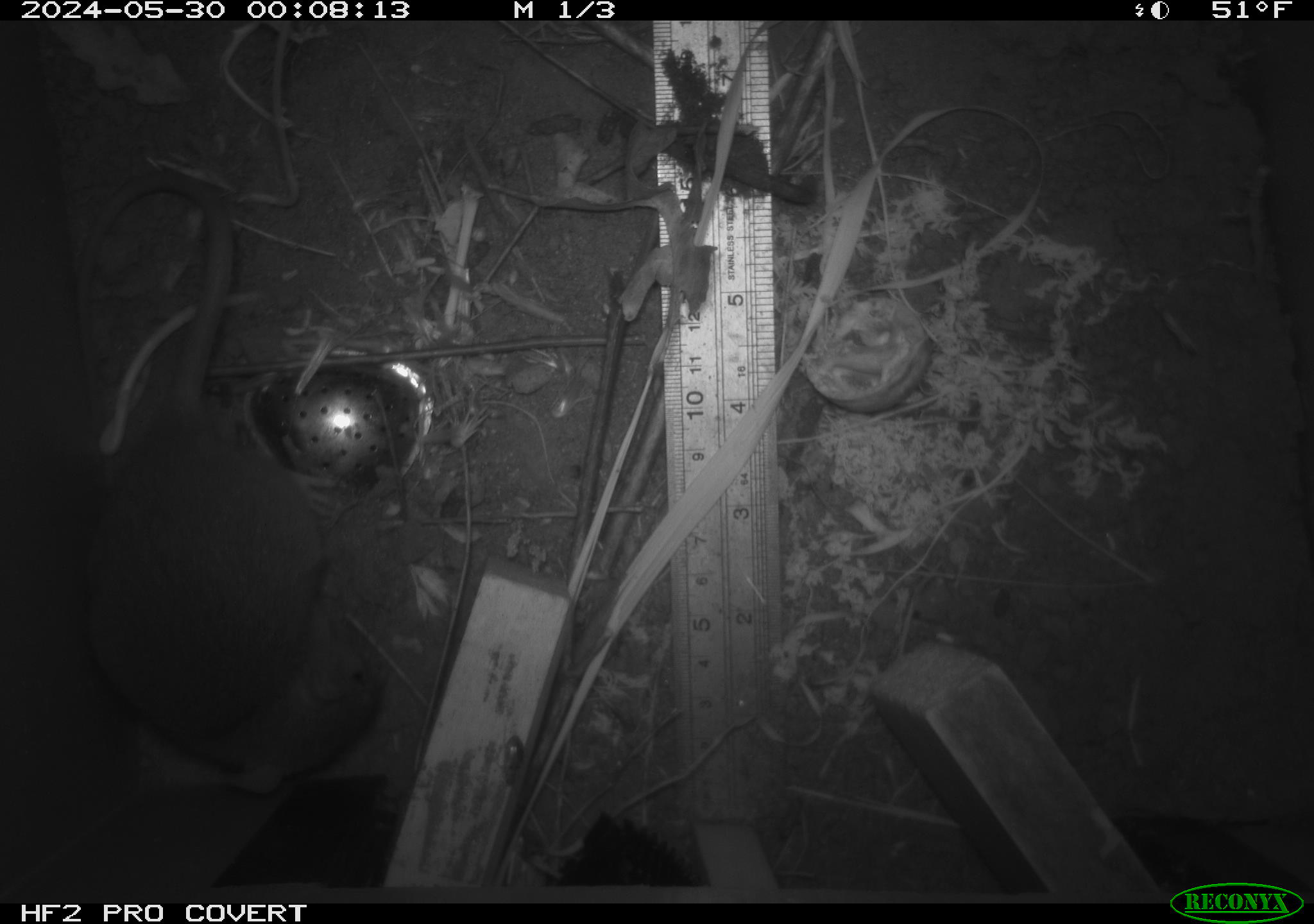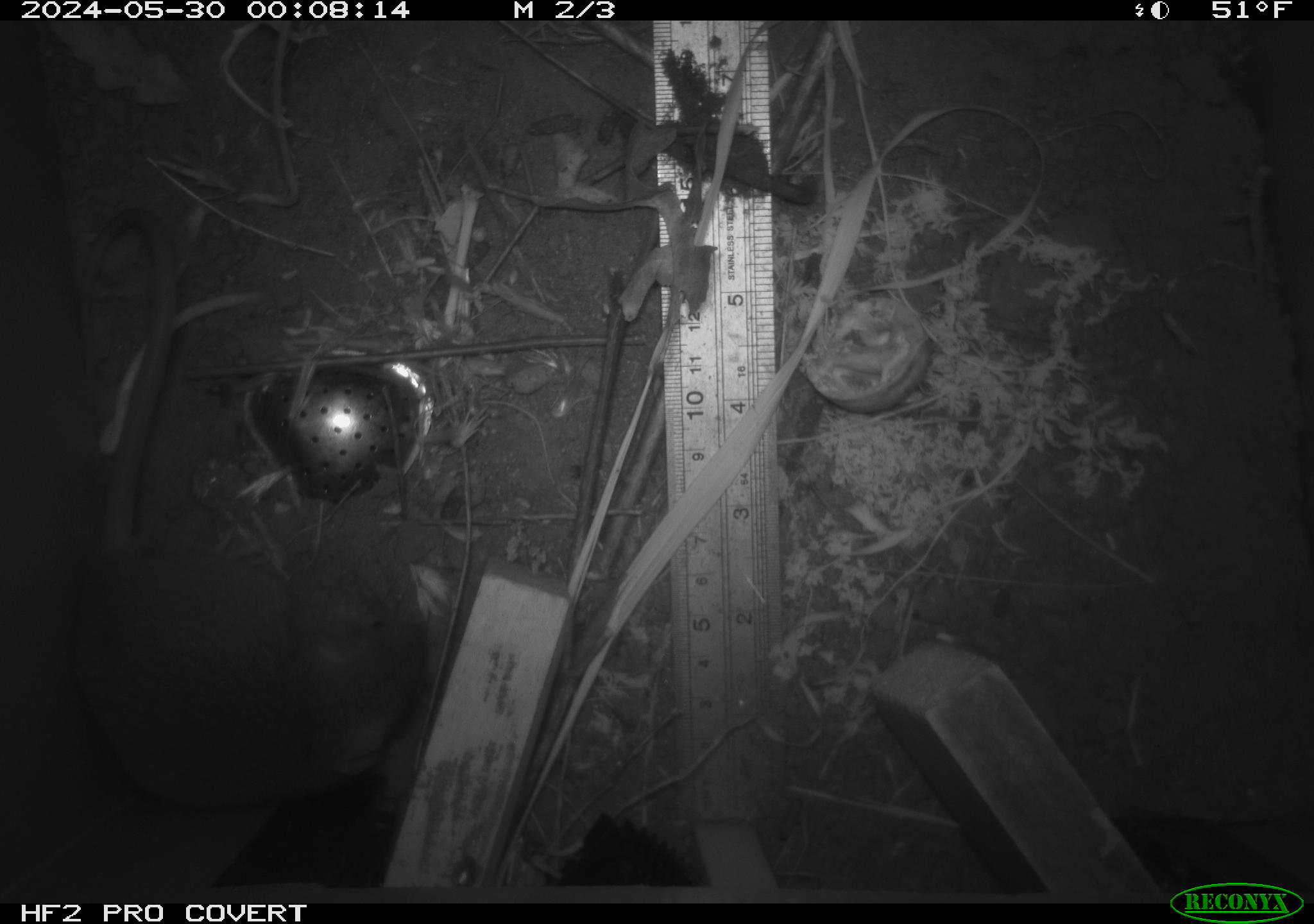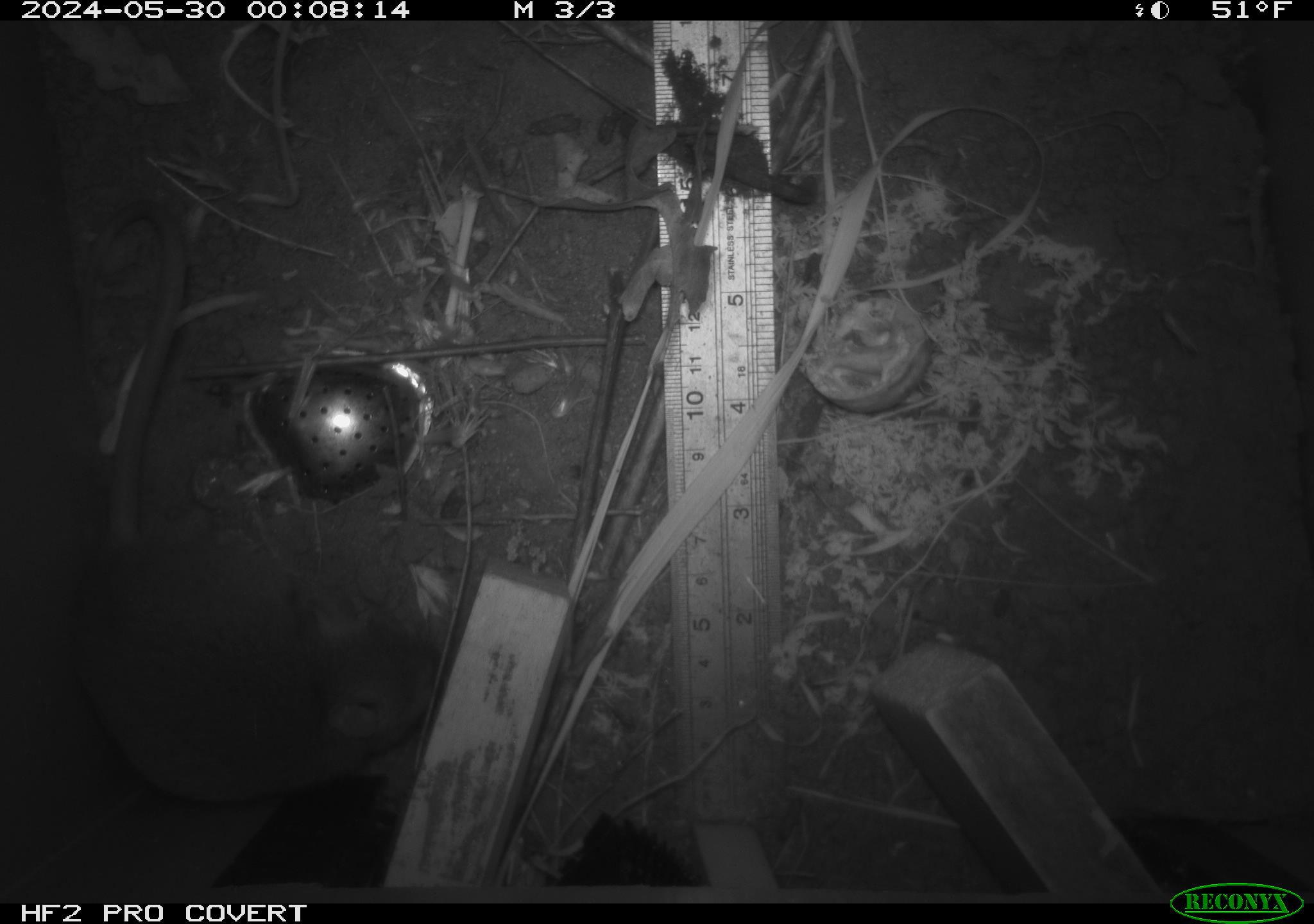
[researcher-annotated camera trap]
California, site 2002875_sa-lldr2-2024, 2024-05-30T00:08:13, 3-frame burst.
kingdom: Animalia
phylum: Chordata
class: Mammalia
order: Rodentia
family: Muridae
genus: Rattus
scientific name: Rattus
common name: rat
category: rattus species